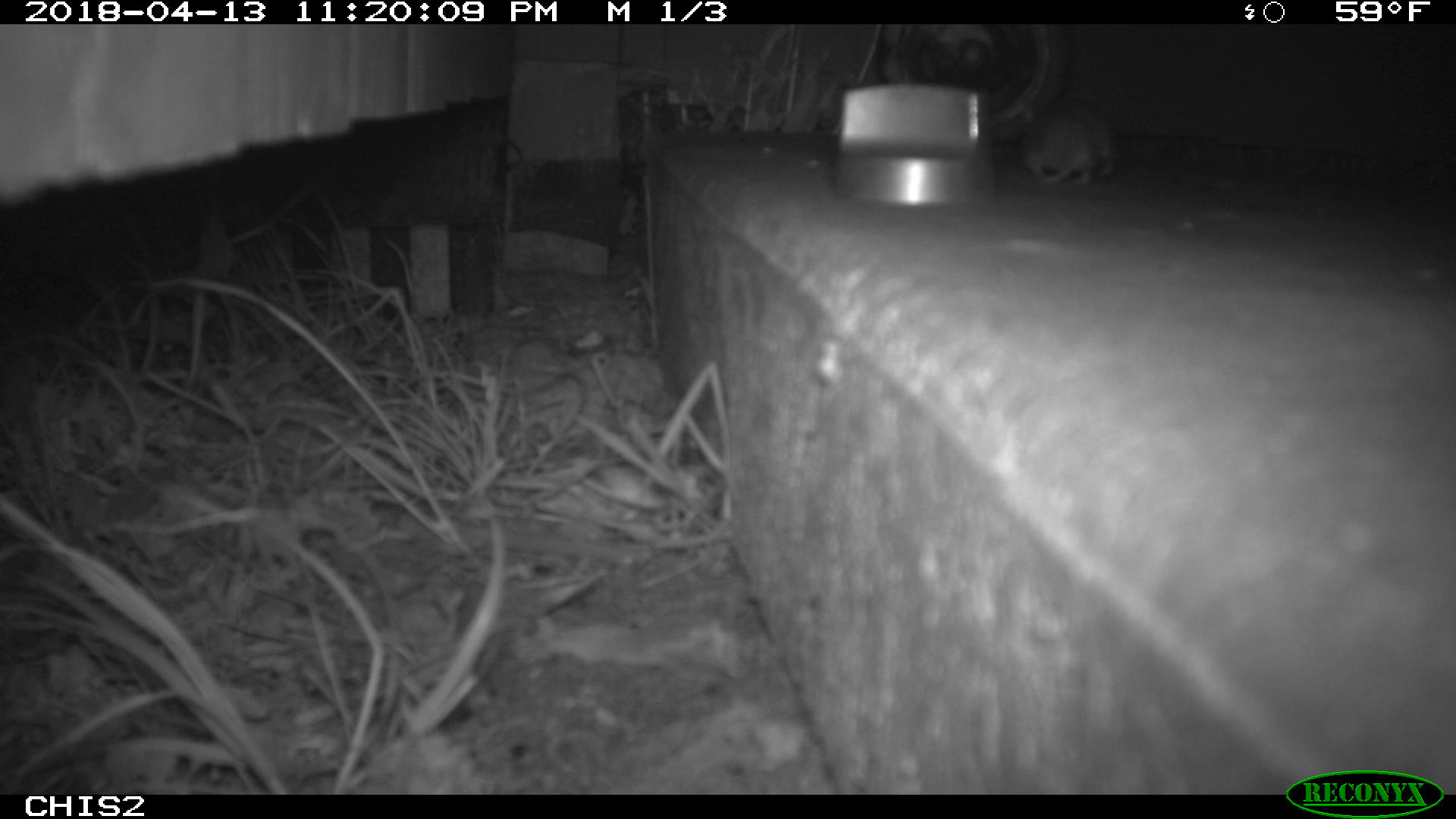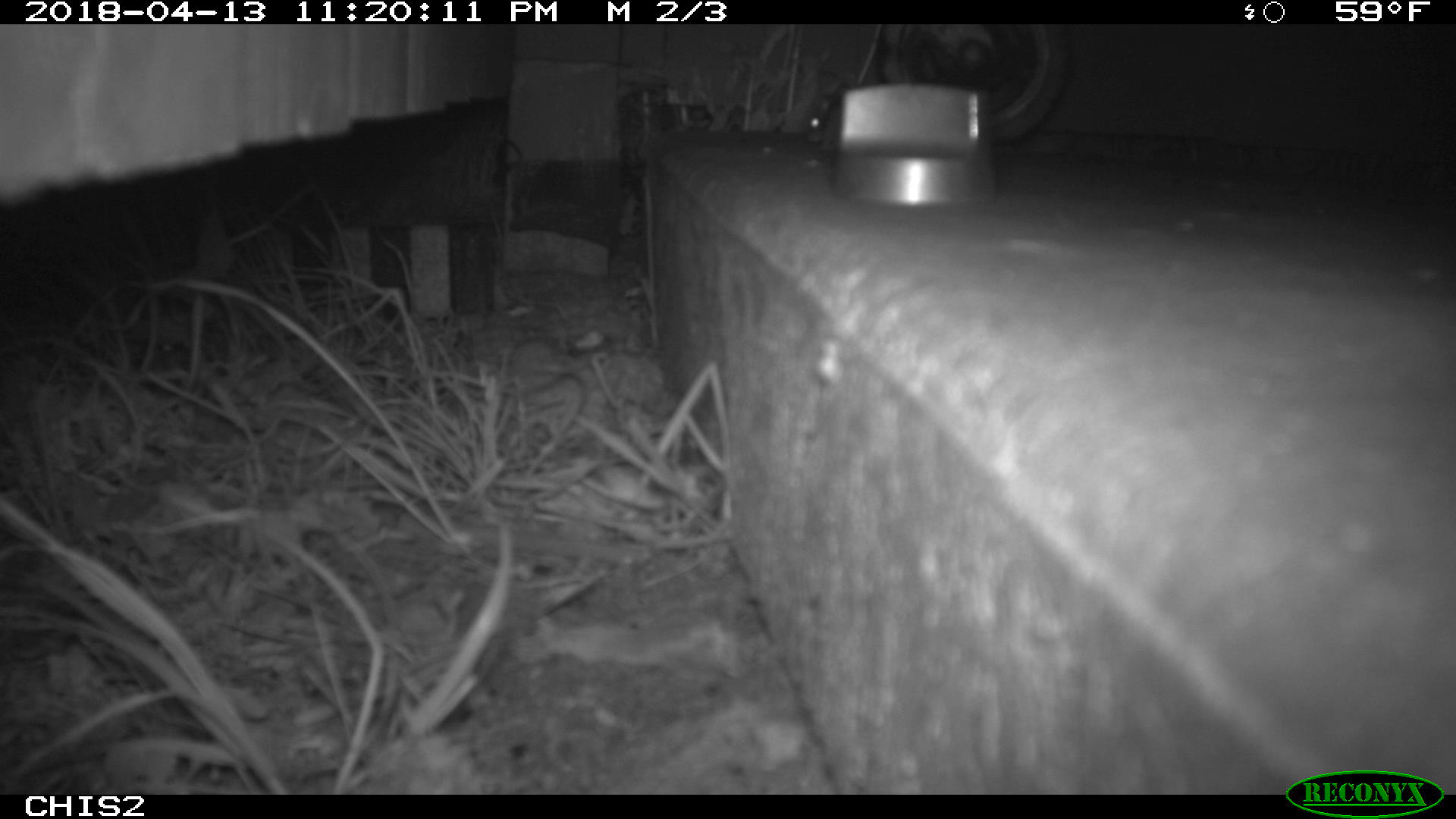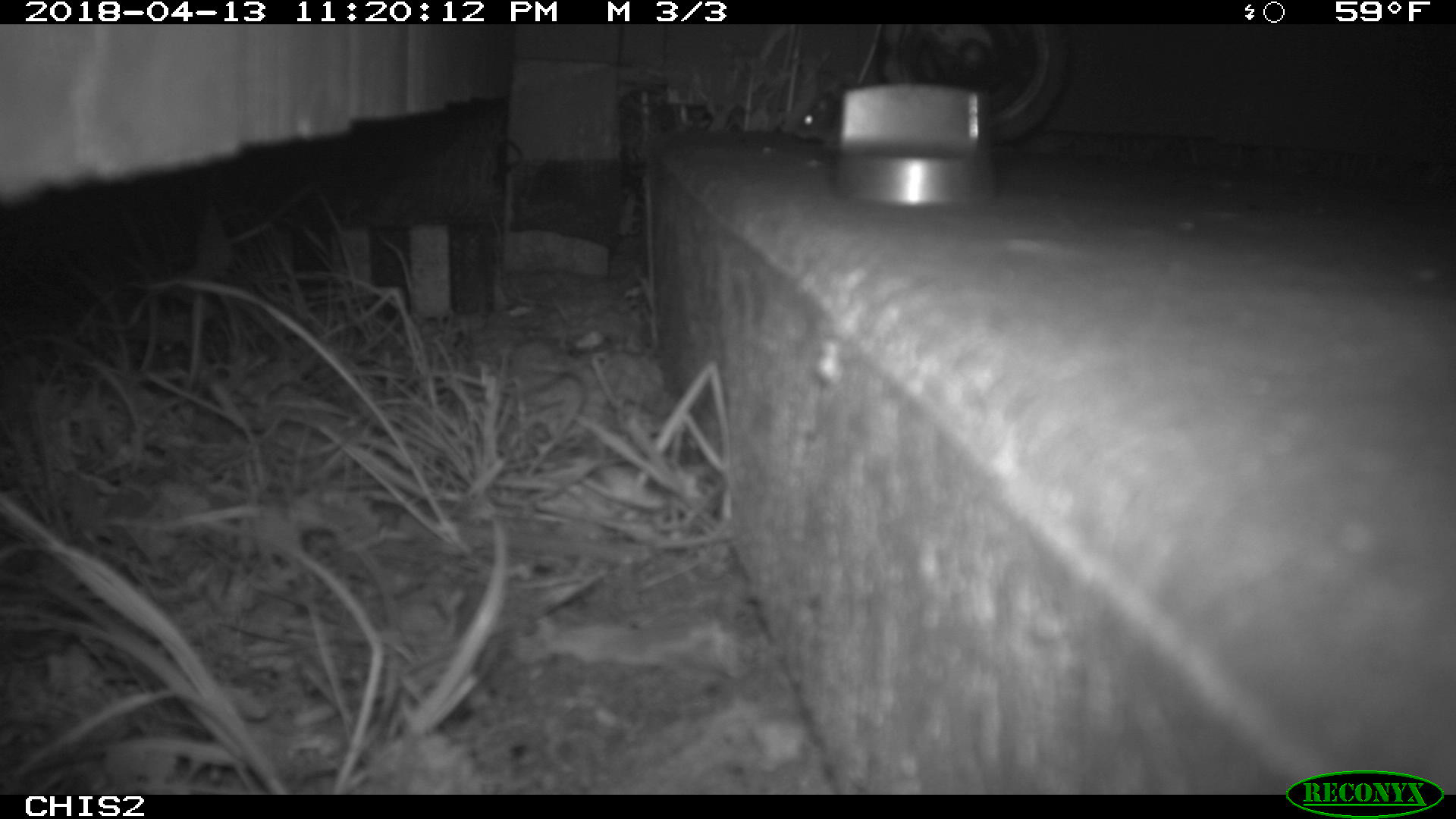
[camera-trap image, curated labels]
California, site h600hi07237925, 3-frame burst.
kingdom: Animalia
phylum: Chordata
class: Mammalia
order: Rodentia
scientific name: Rodentia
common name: rodent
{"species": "rodent (Rodentia)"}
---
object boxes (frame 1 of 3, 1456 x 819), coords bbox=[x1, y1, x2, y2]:
rodent: bbox=[1023, 96, 1118, 188]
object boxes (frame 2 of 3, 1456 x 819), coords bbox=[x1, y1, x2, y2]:
rodent: bbox=[805, 95, 848, 149]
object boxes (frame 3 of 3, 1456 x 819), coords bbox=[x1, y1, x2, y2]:
rodent: bbox=[792, 71, 850, 152]